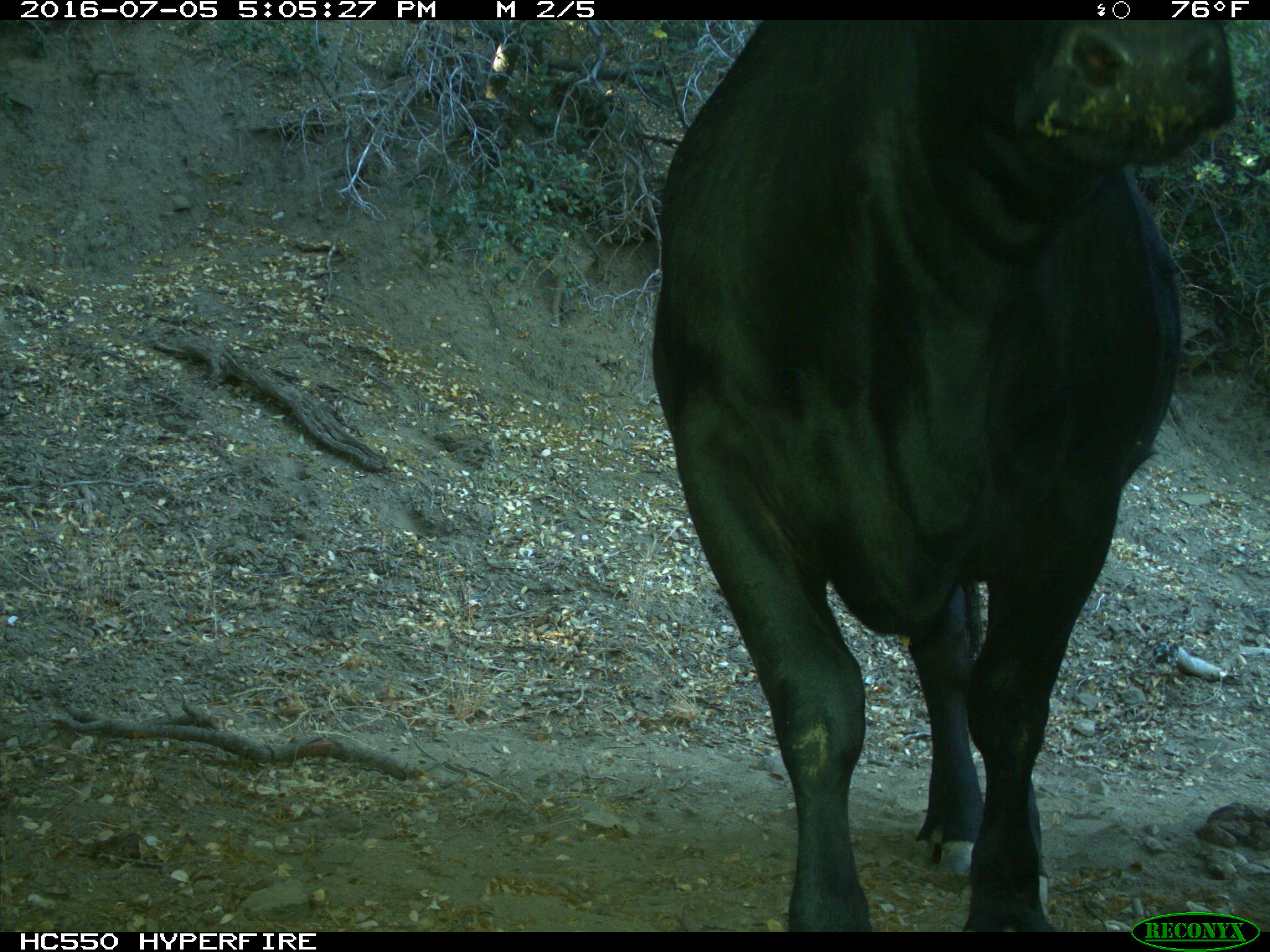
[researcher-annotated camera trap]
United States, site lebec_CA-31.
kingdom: Animalia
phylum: Chordata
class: Mammalia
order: Artiodactyla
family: Bovidae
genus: Bos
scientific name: Bos taurus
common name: domestic cow